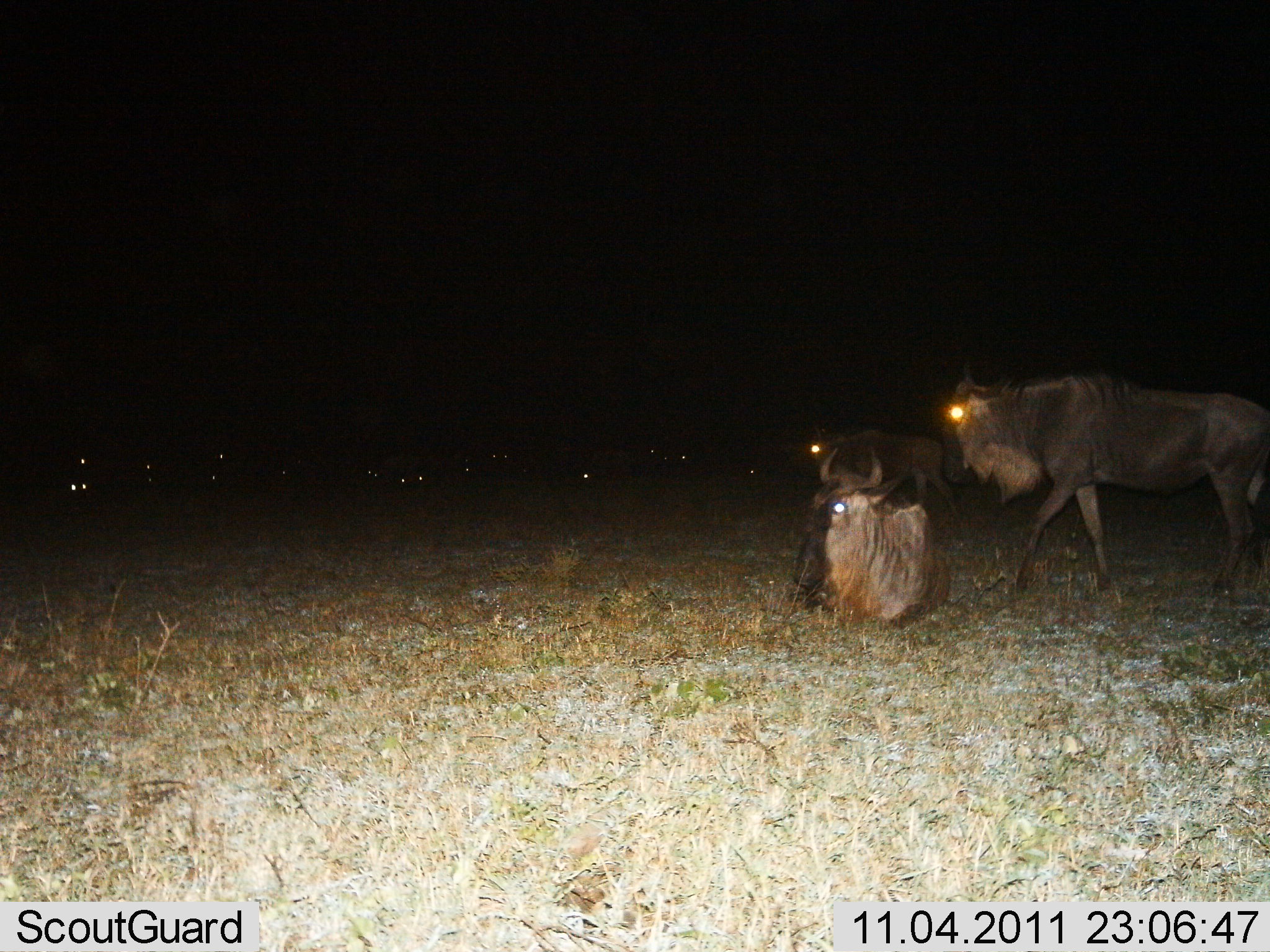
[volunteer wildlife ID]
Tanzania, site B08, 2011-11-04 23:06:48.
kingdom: Animalia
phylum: Chordata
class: Mammalia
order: Artiodactyla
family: Bovidae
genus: Connochaetes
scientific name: Connochaetes taurinus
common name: blue wildebeest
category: wildebeest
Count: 3.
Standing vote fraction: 67%.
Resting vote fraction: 83%.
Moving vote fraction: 42%.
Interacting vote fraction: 8%.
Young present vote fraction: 0%.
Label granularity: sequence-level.